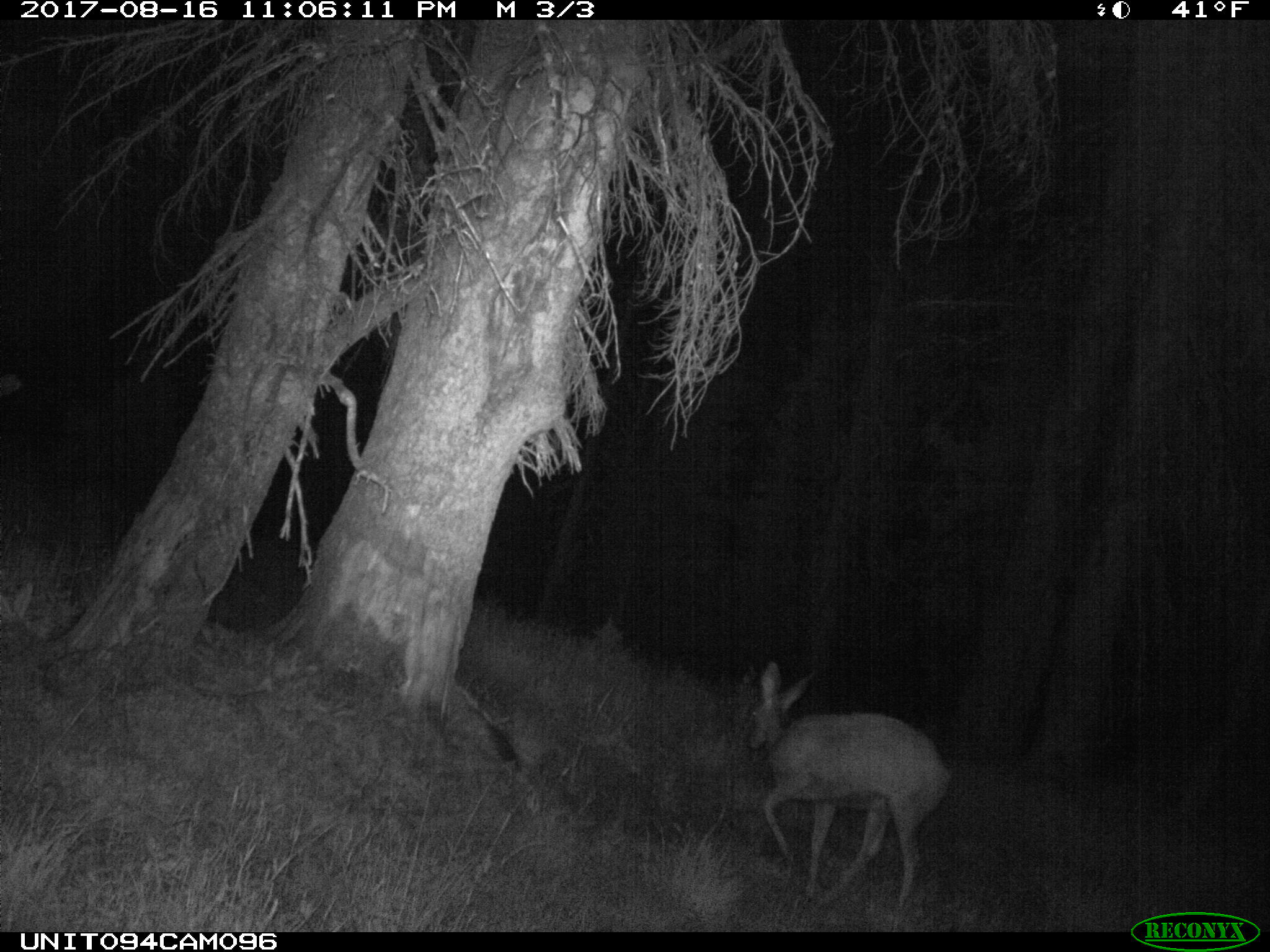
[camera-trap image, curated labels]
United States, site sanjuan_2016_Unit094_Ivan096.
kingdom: Animalia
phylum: Chordata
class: Mammalia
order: Artiodactyla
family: Cervidae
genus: Odocoileus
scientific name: Odocoileus hemionus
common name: mule deer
Odocoileus hemionus (mule deer).